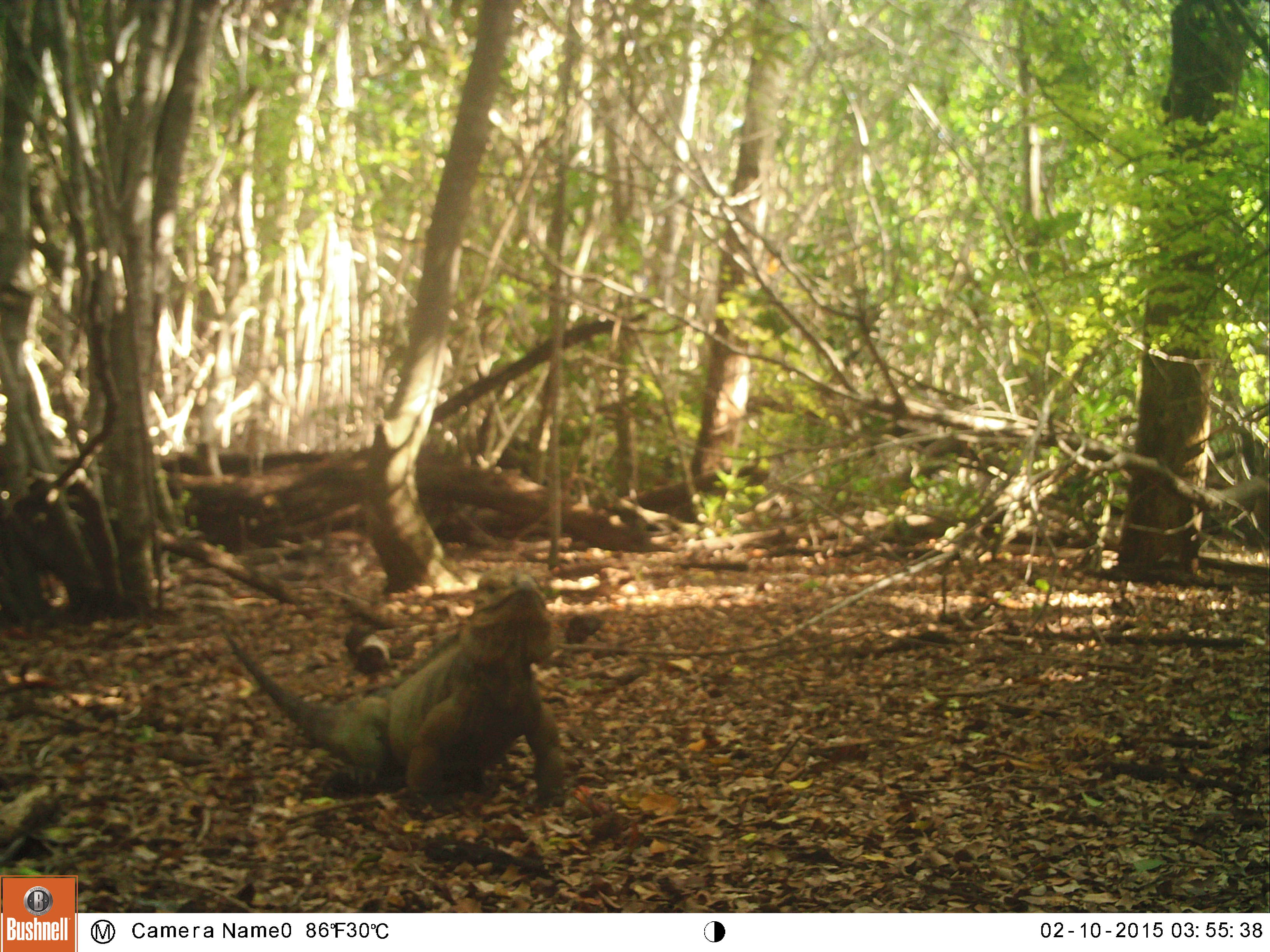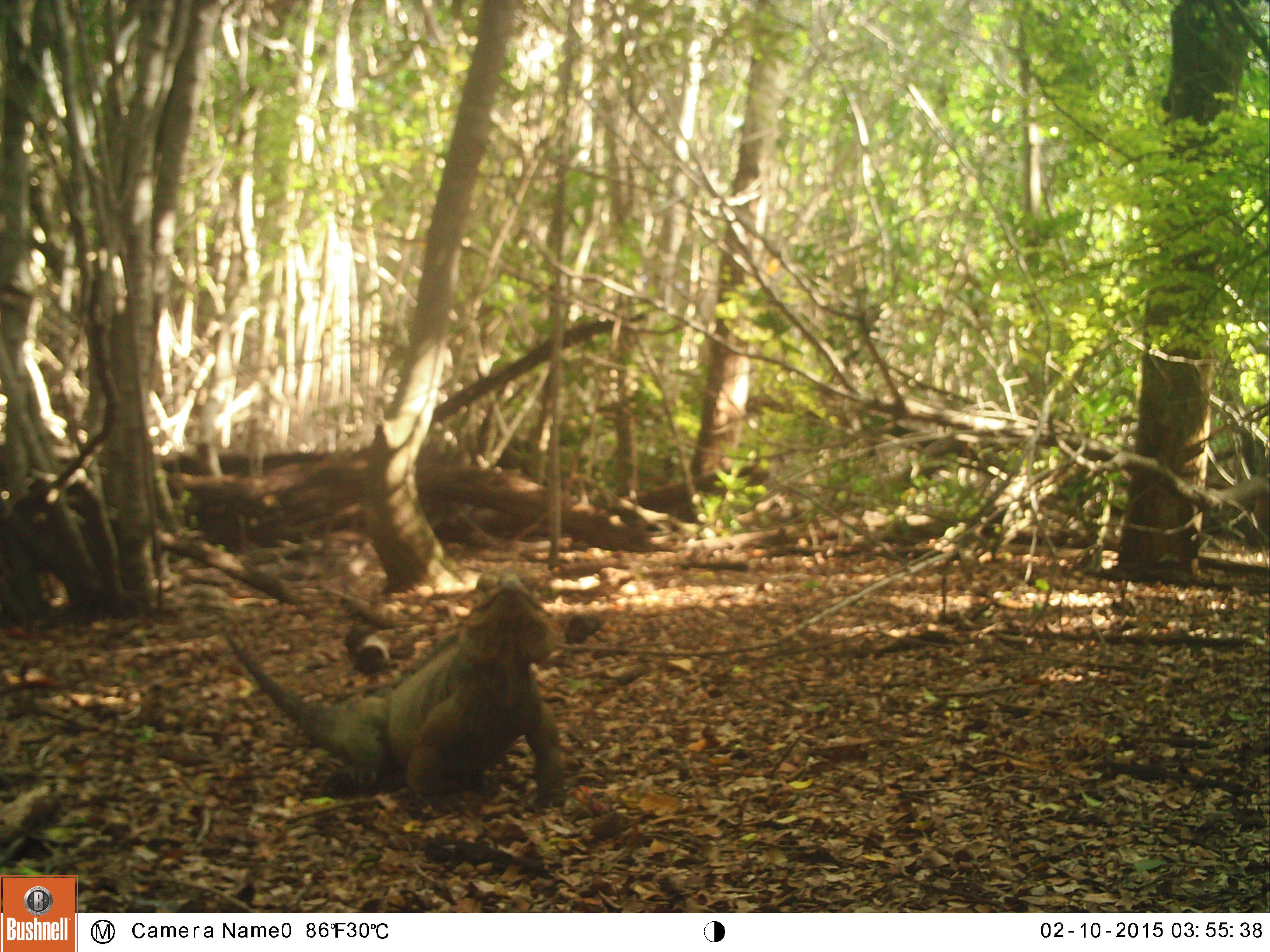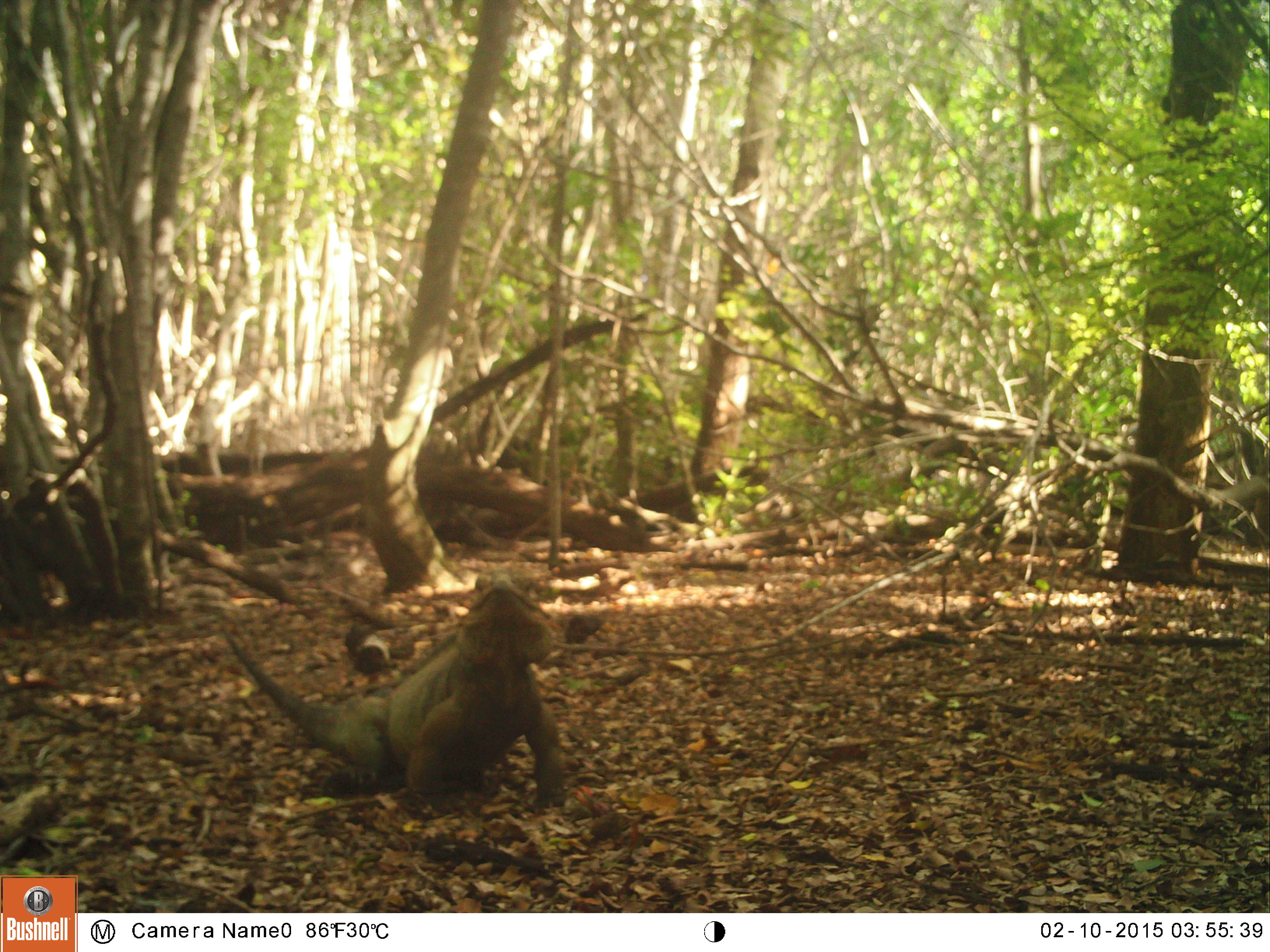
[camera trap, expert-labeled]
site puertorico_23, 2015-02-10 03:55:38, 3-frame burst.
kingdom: Animalia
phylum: Chordata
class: Reptilia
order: Squamata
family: Iguanidae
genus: Iguana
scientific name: Iguana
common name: typical iguanas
Iguana (typical iguanas).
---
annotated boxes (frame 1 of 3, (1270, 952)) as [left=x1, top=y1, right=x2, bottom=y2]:
iguana: [left=204, top=581, right=566, bottom=811]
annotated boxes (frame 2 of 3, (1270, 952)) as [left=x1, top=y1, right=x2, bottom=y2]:
iguana: [left=205, top=583, right=569, bottom=813]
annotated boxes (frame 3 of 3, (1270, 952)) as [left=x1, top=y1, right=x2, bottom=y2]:
iguana: [left=205, top=581, right=568, bottom=812]